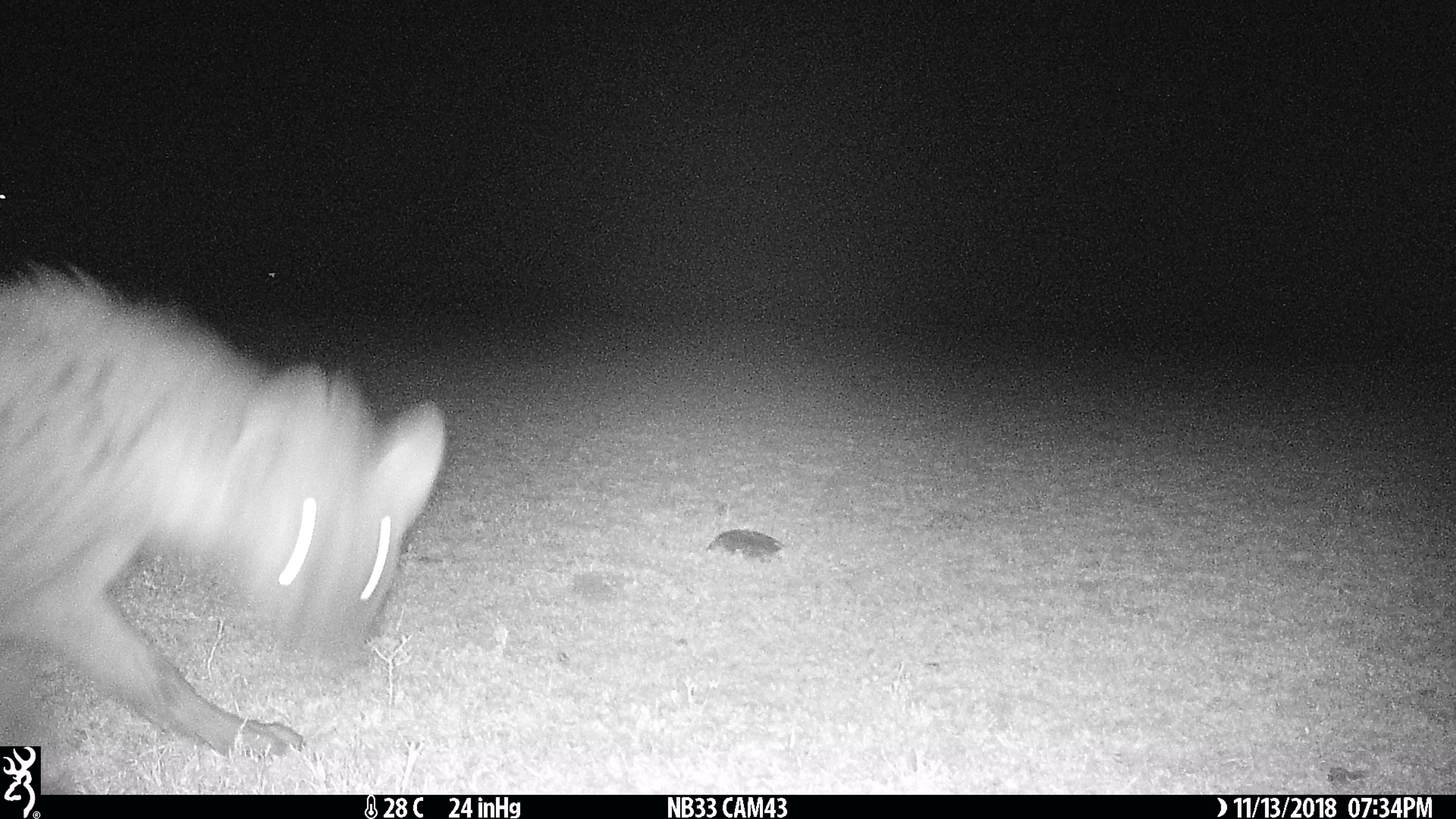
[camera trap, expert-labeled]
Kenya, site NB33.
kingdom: Animalia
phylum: Chordata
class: Mammalia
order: Carnivora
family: Hyaenidae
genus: Crocuta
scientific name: Crocuta crocuta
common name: spotted hyena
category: hyena spotted